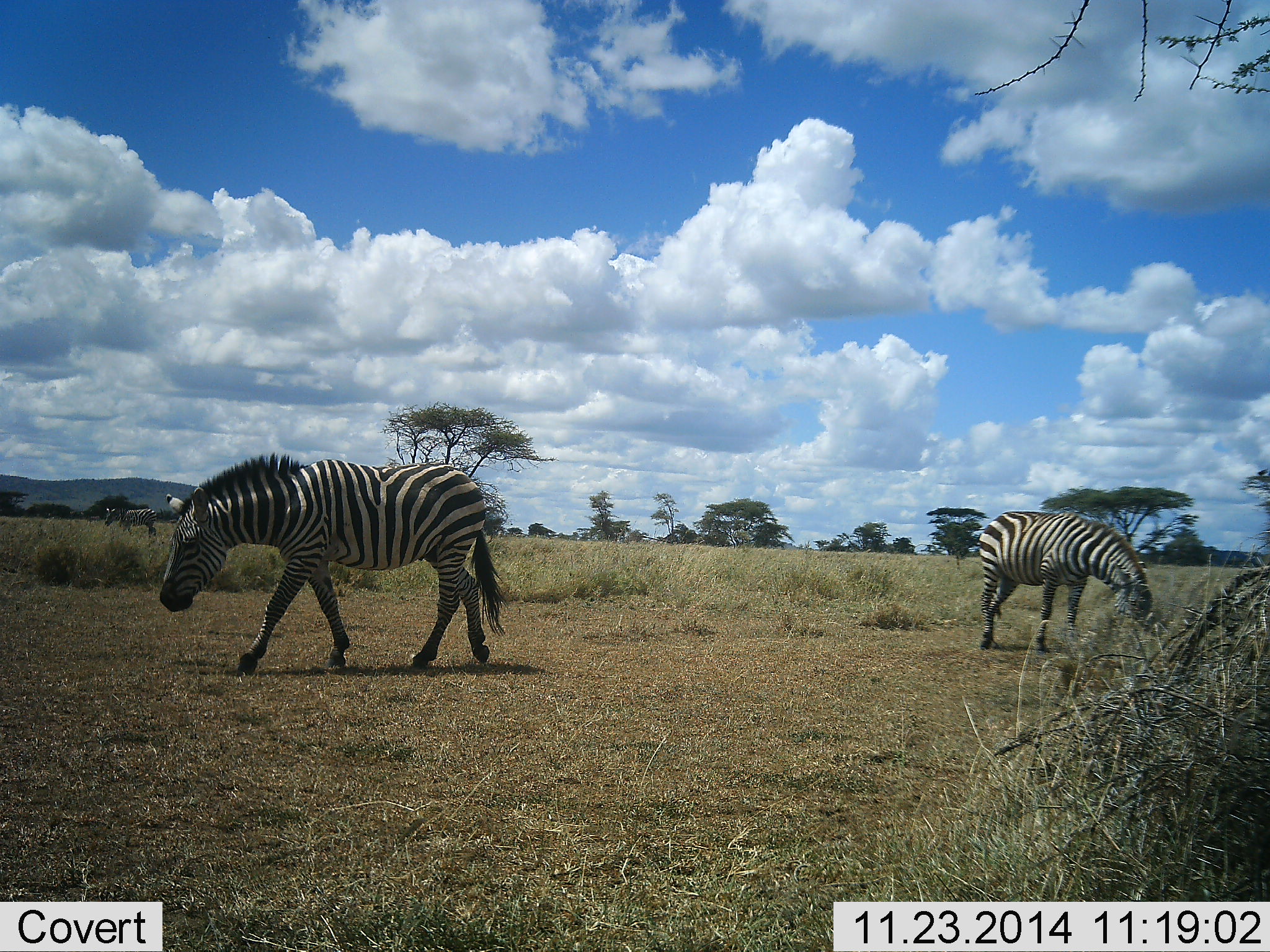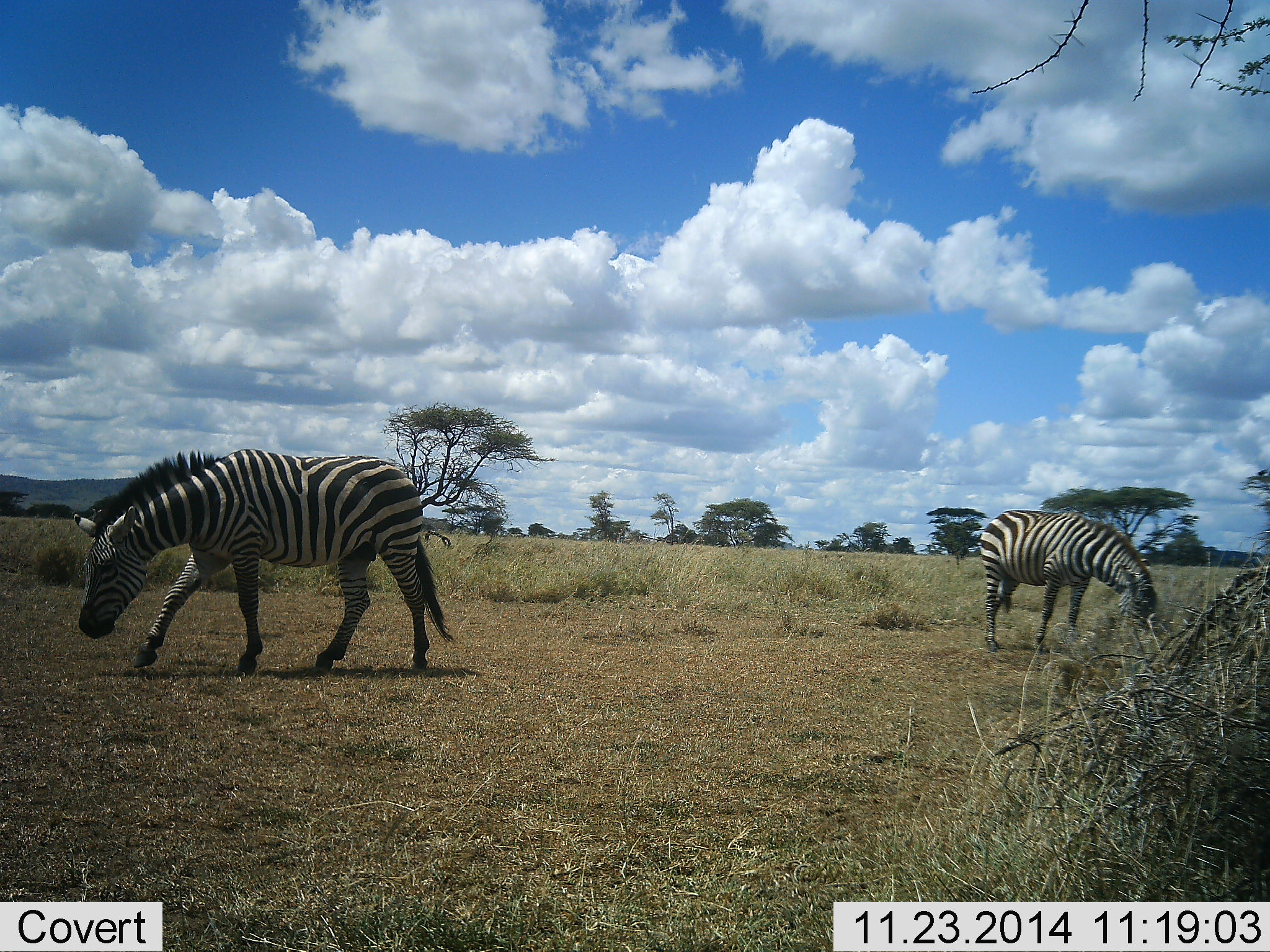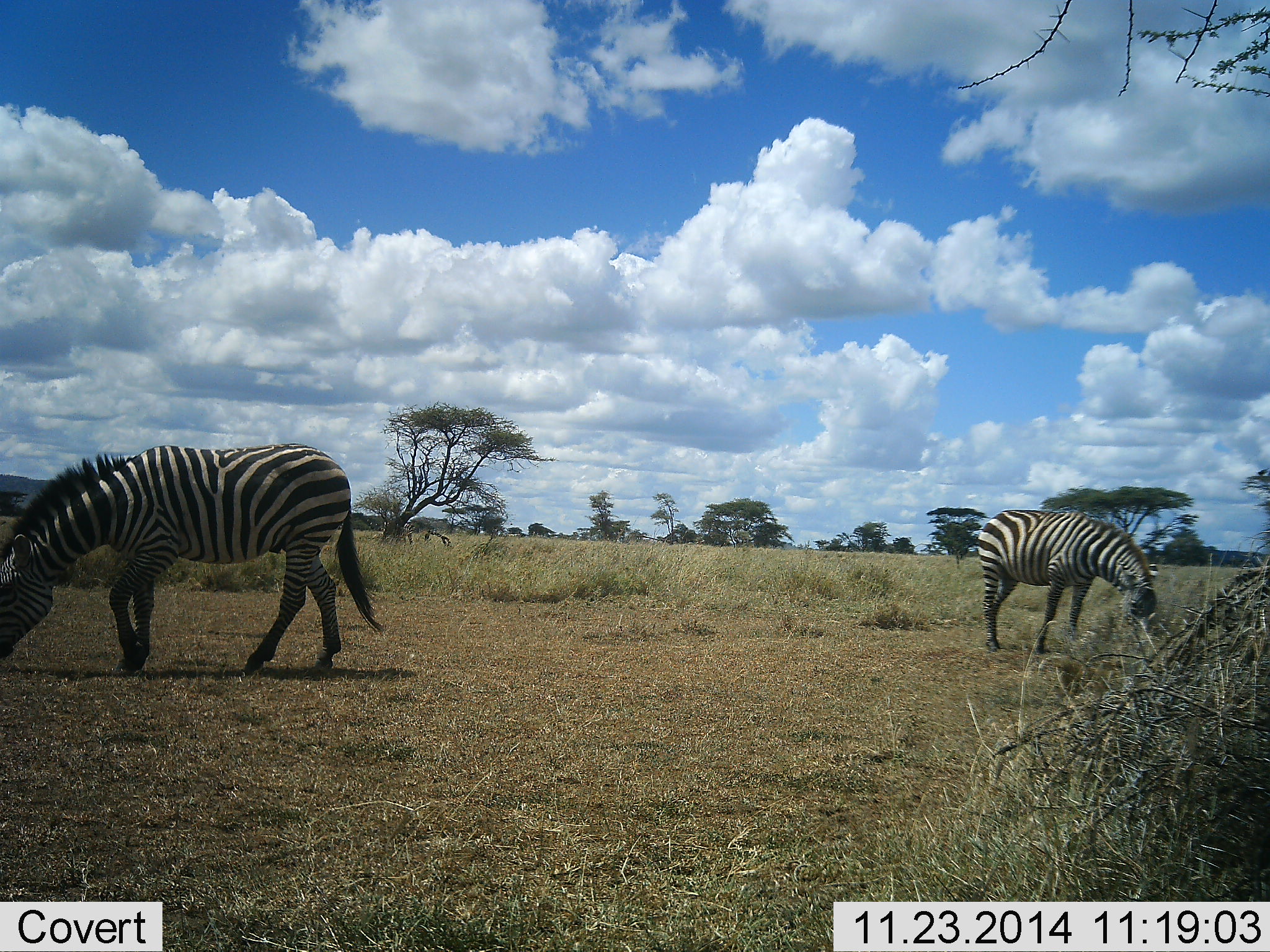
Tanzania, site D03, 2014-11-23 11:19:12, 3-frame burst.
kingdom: Animalia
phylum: Chordata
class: Mammalia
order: Perissodactyla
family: Equidae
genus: Equus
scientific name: Equus quagga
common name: plains zebra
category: zebra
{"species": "zebra (plains zebra) (Equus quagga)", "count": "2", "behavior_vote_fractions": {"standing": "20%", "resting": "0%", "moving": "50%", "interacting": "0%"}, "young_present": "0%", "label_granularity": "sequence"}